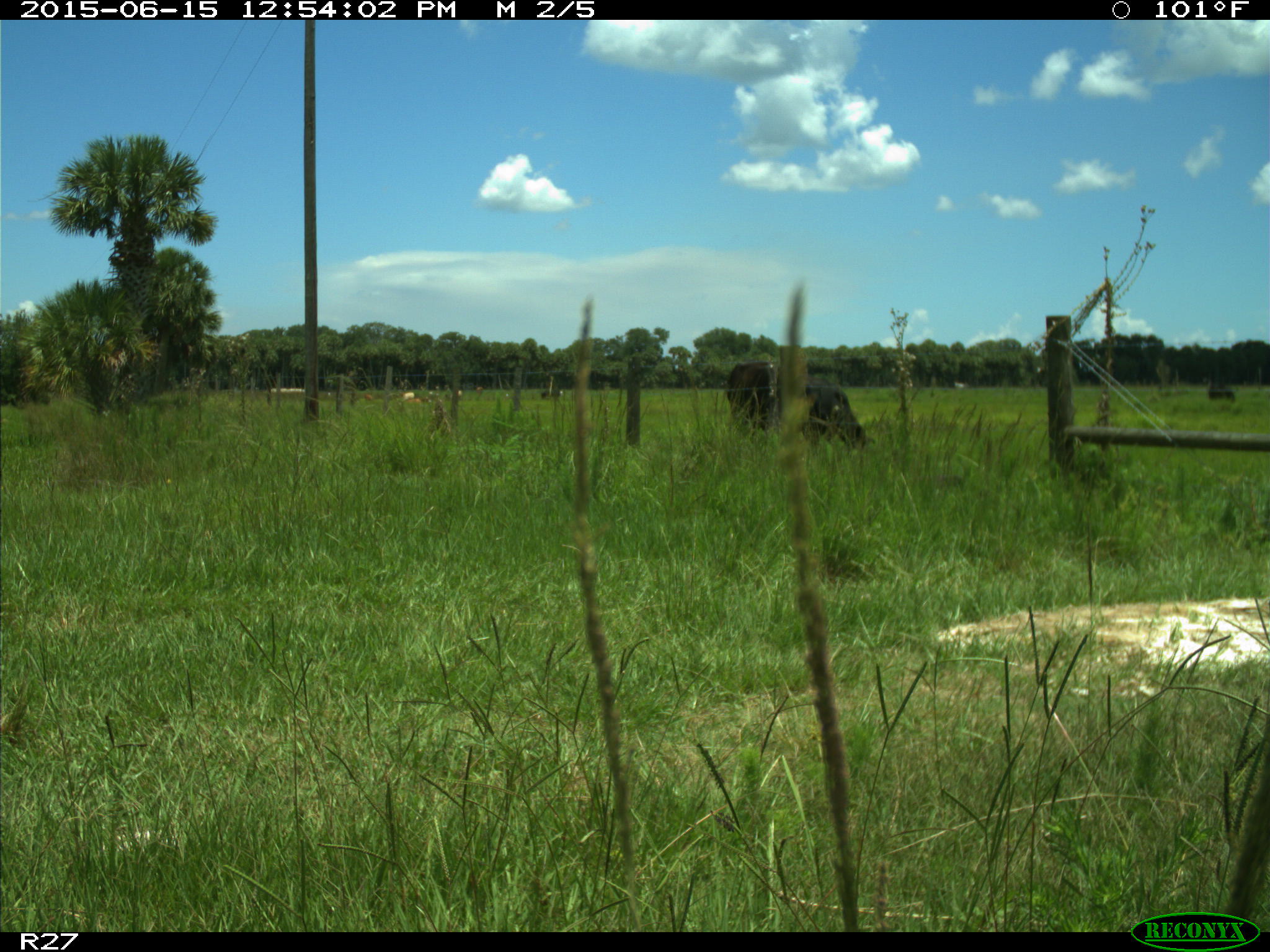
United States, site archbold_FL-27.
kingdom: Animalia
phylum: Chordata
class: Mammalia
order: Artiodactyla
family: Bovidae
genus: Bos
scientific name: Bos taurus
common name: domestic cow